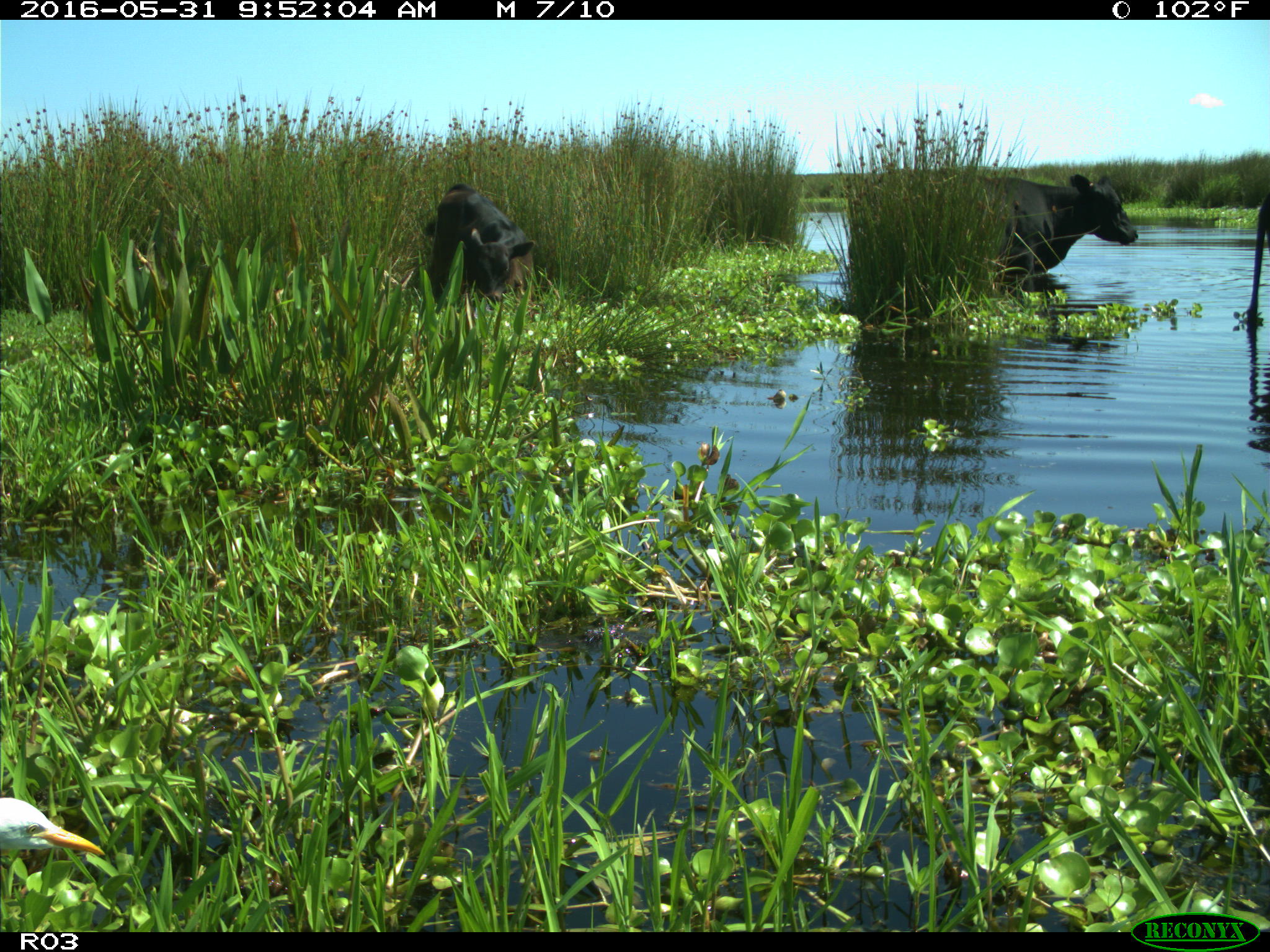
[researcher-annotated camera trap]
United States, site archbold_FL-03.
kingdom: Animalia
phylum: Chordata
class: Mammalia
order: Artiodactyla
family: Bovidae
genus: Bos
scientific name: Bos taurus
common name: domestic cow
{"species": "Bos taurus (domestic cow)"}